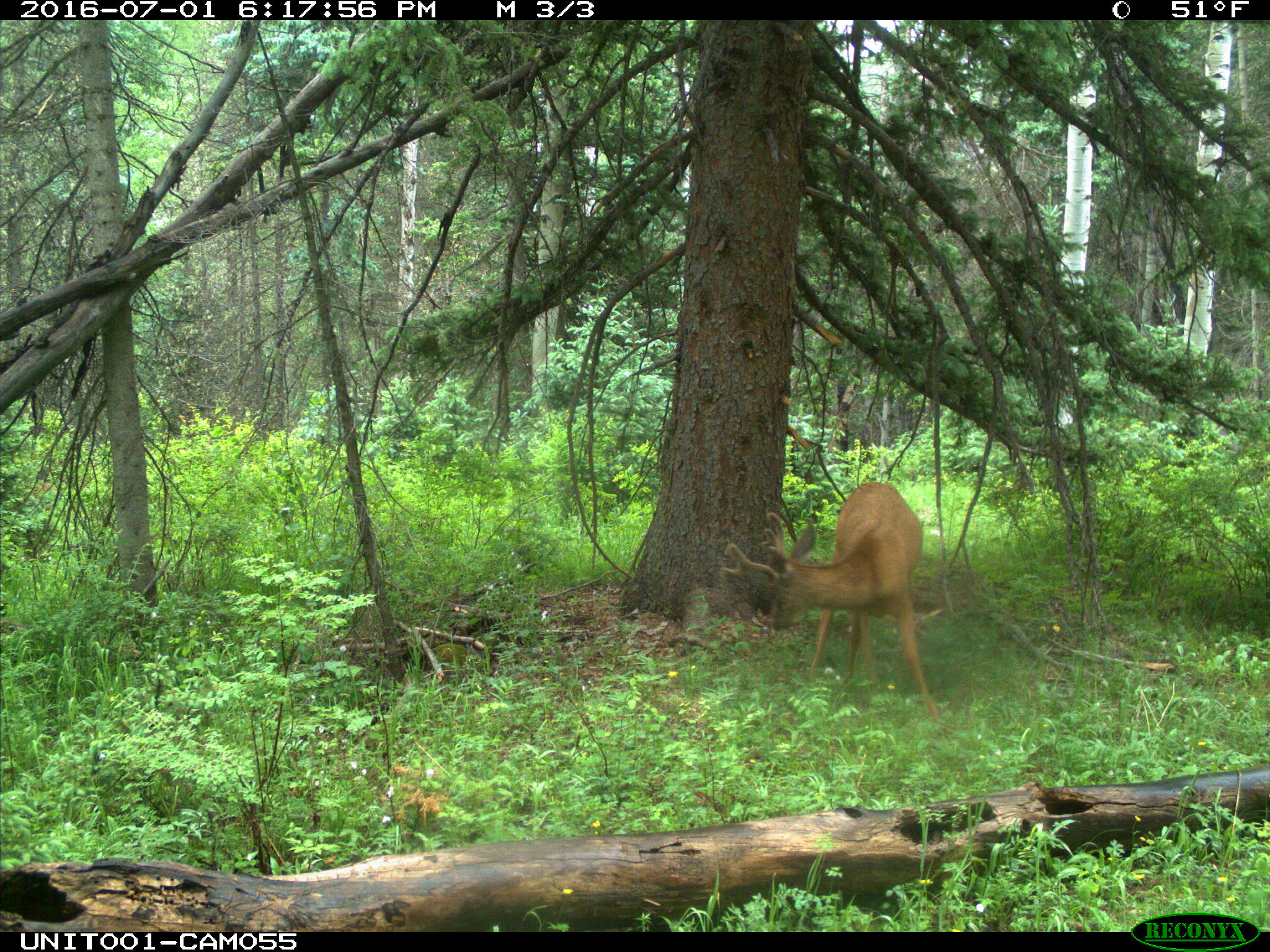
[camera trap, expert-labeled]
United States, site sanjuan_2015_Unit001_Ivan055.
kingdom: Animalia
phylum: Chordata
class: Mammalia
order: Artiodactyla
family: Cervidae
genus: Odocoileus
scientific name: Odocoileus hemionus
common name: mule deer